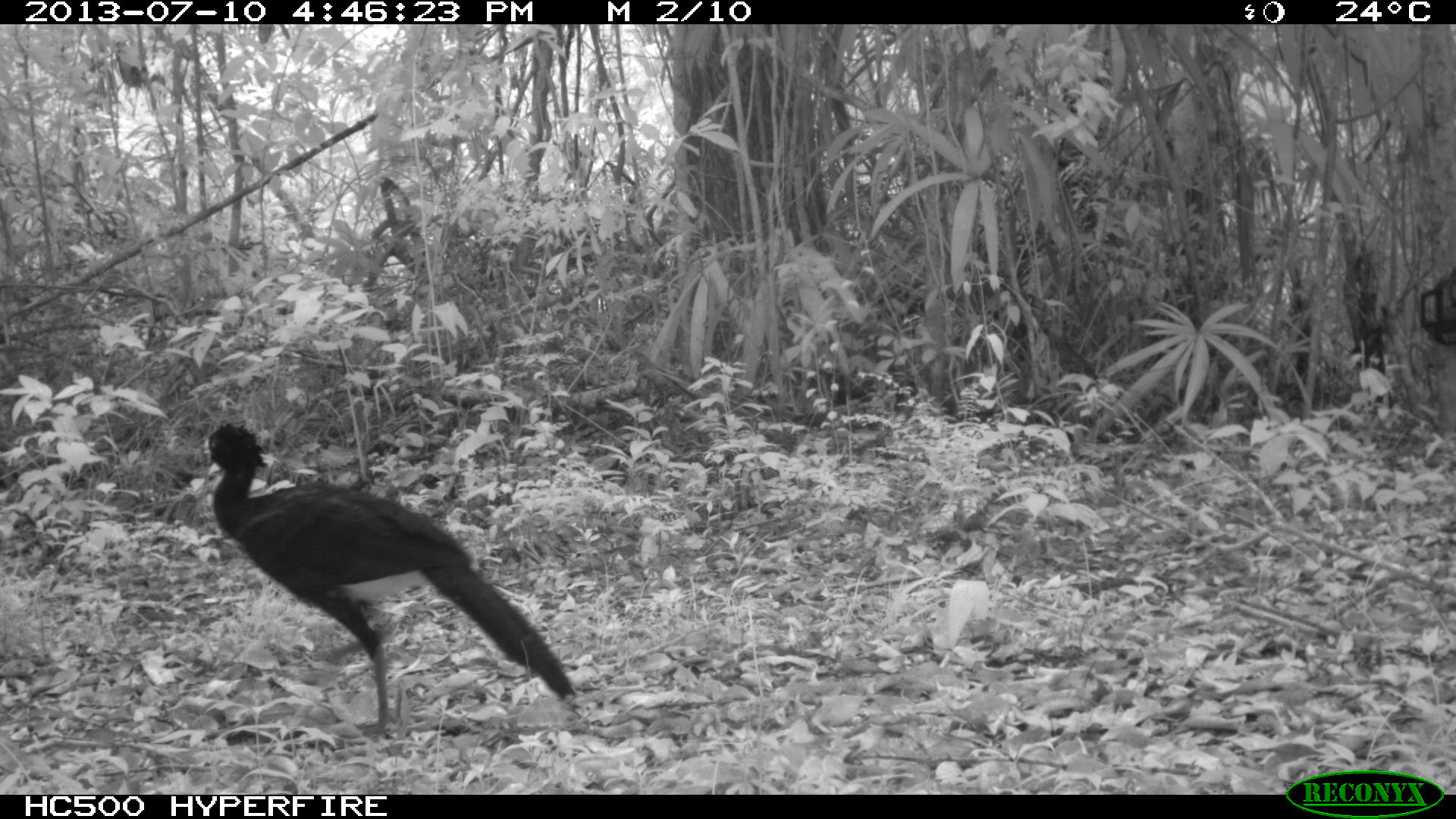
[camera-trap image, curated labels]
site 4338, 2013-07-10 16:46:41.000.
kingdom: Animalia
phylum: Chordata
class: Aves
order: Galliformes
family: Cracidae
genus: Crax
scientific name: Crax rubra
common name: great curassow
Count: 1.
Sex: male.